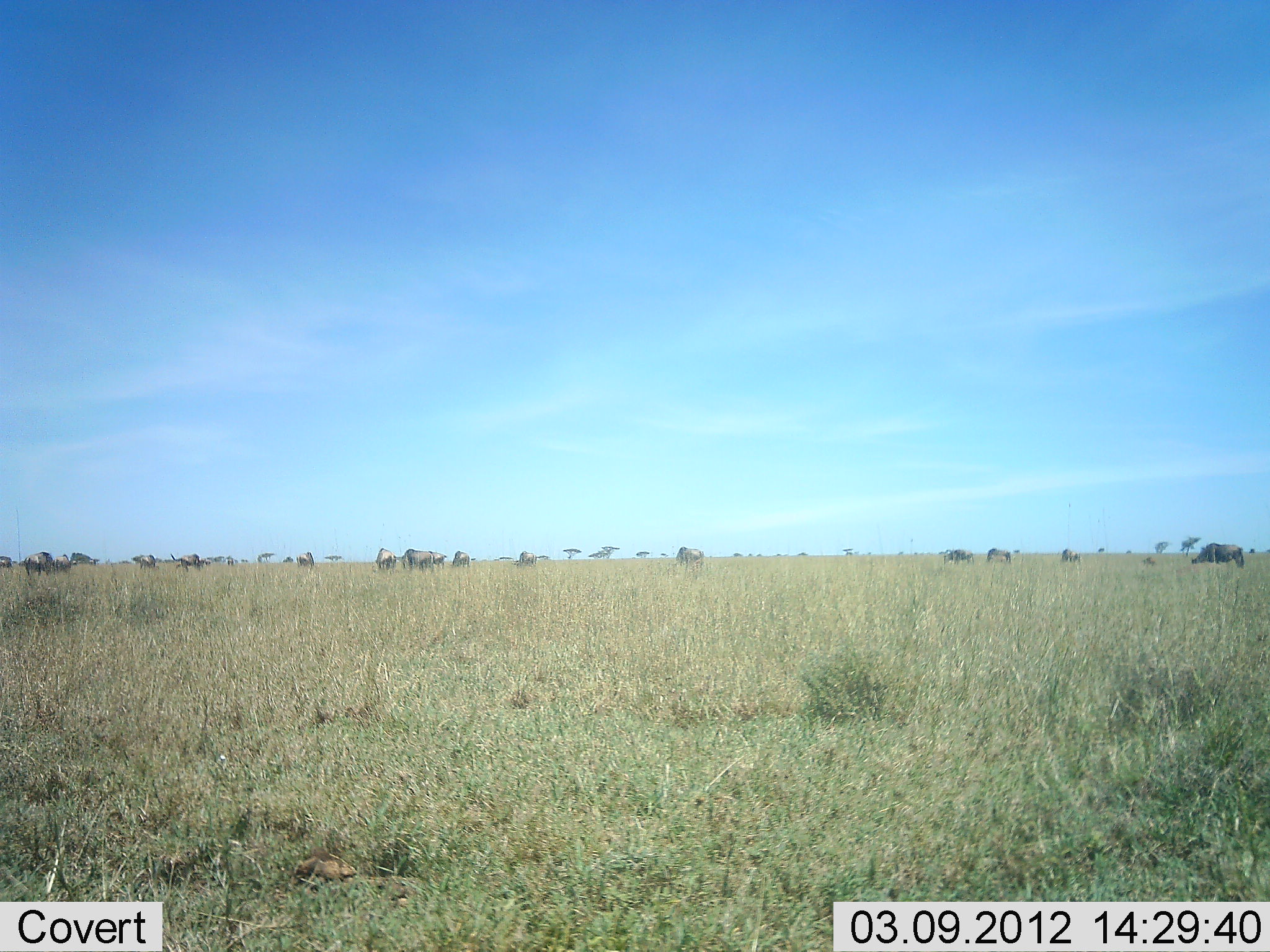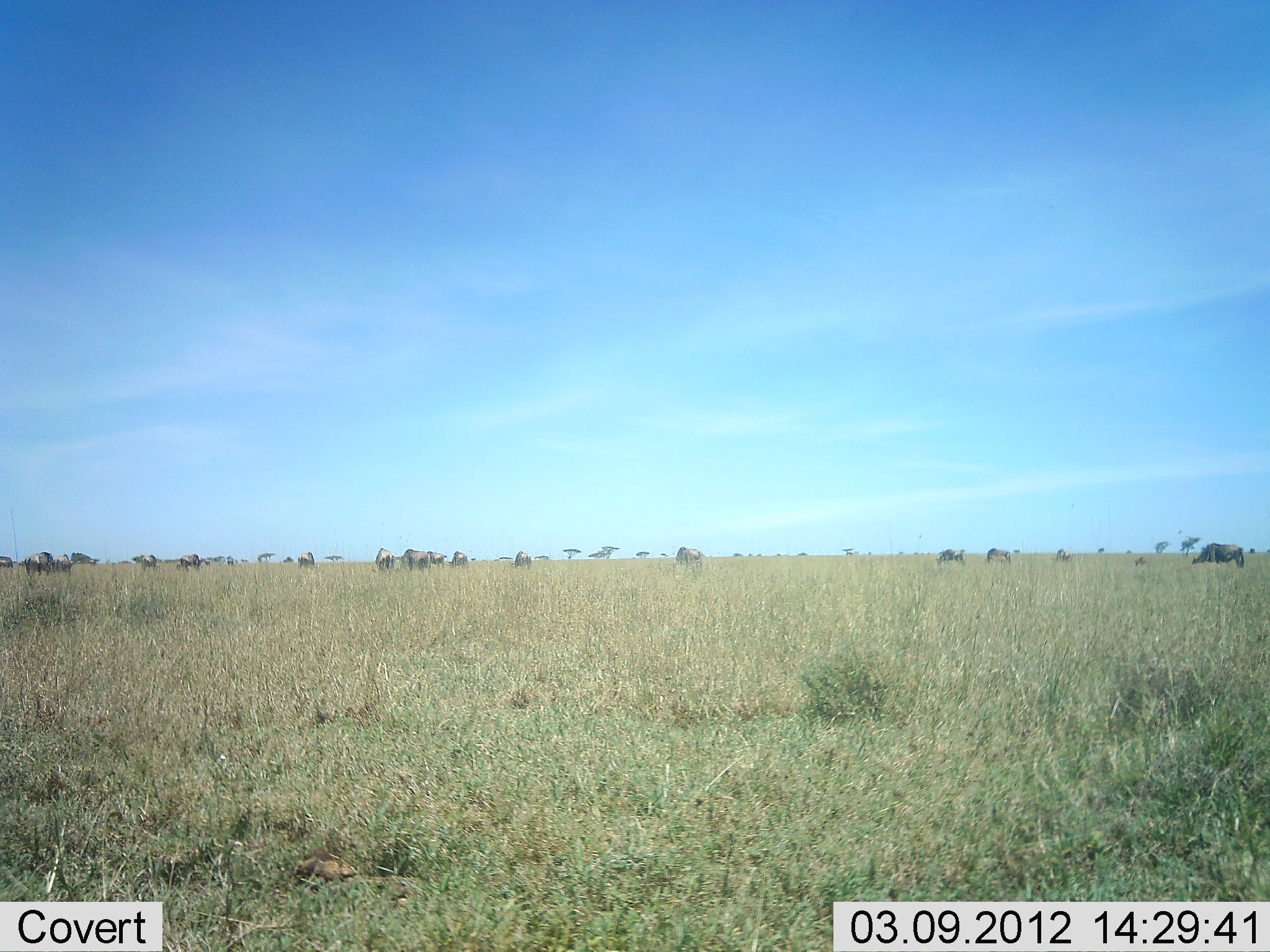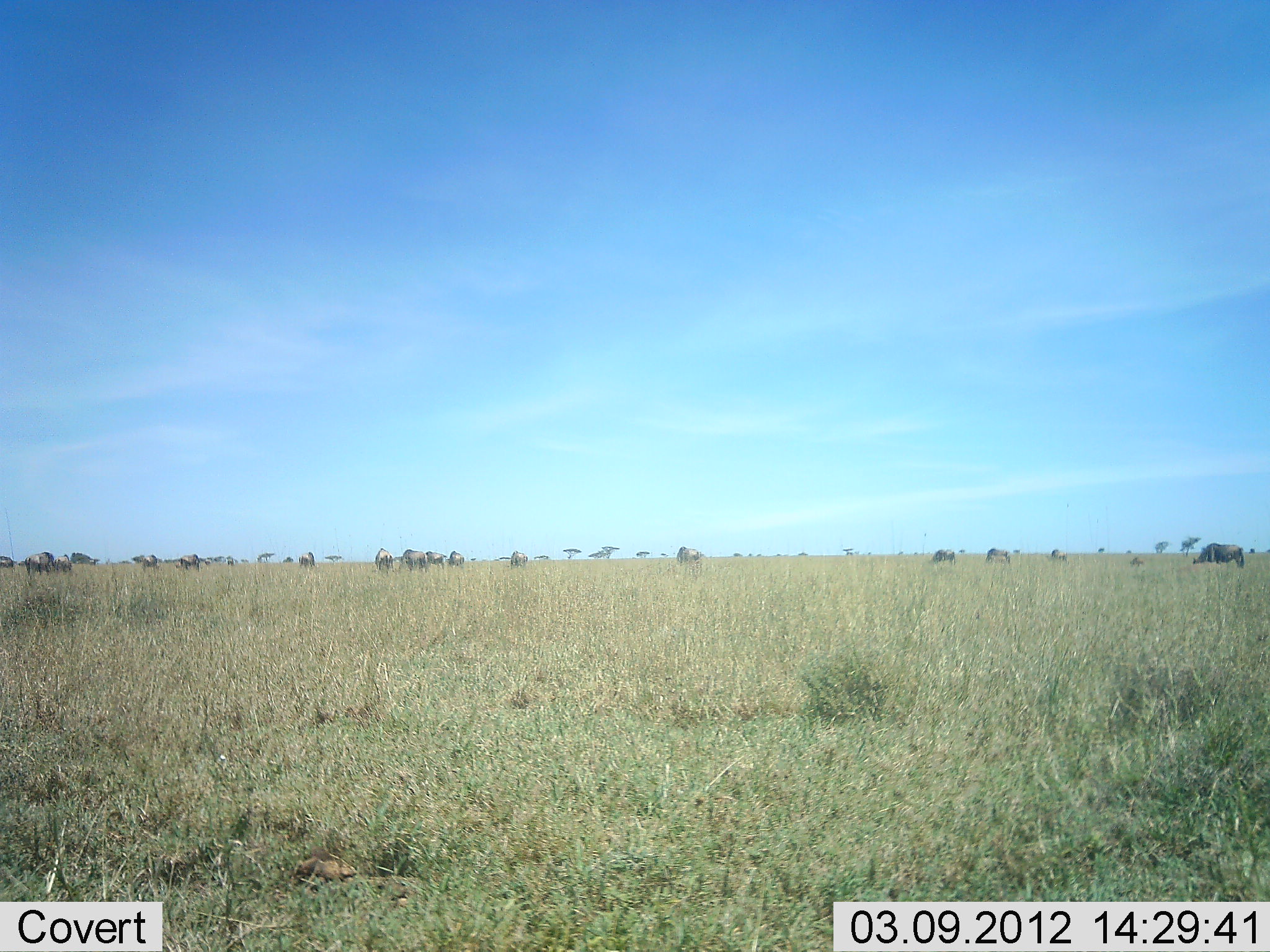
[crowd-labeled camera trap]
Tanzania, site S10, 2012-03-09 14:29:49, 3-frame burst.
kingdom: Animalia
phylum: Chordata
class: Mammalia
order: Artiodactyla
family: Bovidae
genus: Connochaetes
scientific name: Connochaetes taurinus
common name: blue wildebeest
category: wildebeest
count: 11-50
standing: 29%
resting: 10%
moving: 38%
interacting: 0%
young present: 0%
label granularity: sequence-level